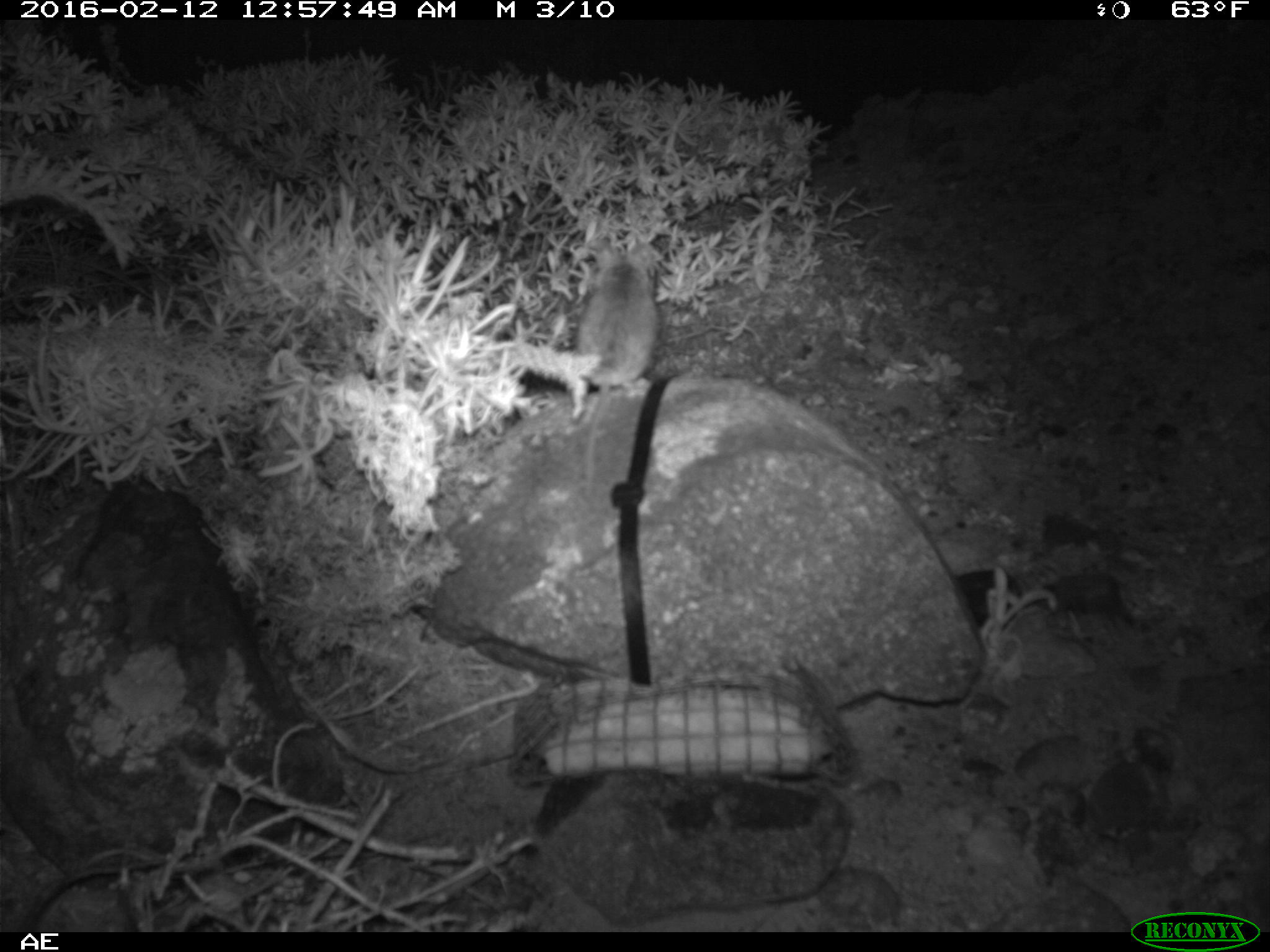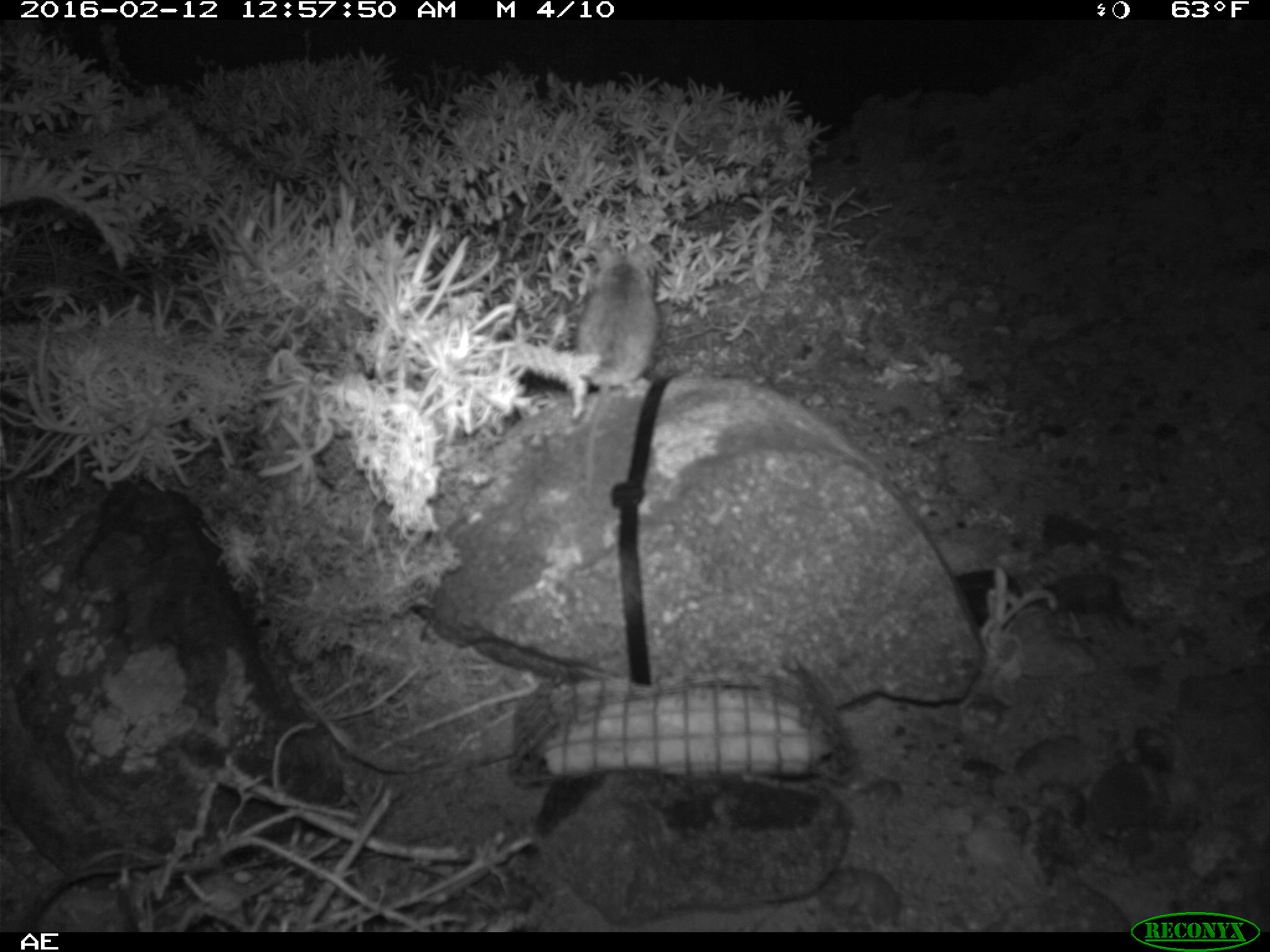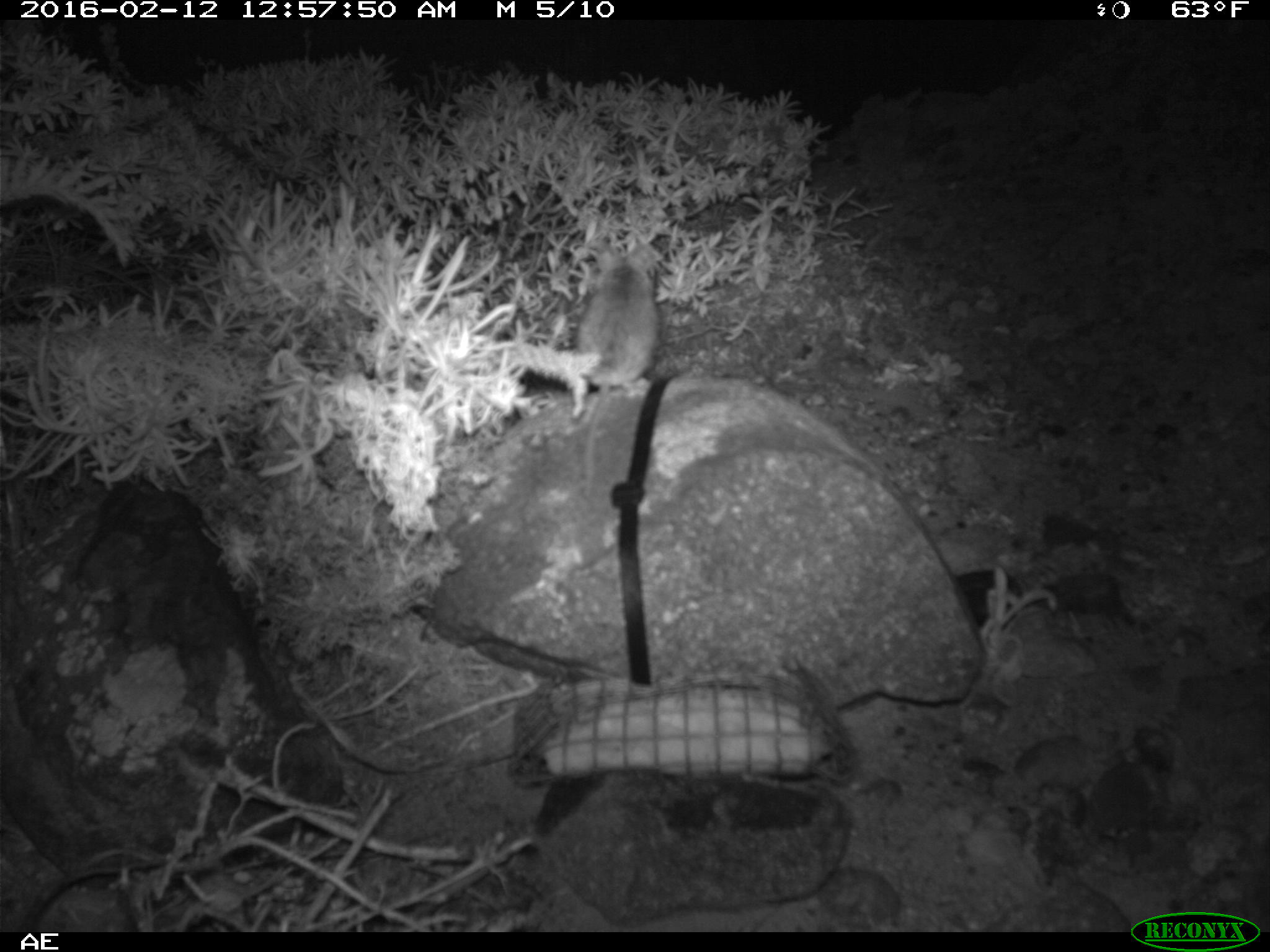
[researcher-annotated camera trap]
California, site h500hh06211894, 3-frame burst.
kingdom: Animalia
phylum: Chordata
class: Mammalia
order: Rodentia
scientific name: Rodentia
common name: rodent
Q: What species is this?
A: Rodent (Rodentia).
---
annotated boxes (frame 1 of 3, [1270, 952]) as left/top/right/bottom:
rodent: 571/237/660/493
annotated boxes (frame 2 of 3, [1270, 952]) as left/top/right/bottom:
rodent: 576/242/659/498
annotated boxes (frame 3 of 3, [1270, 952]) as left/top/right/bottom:
rodent: 575/237/660/496